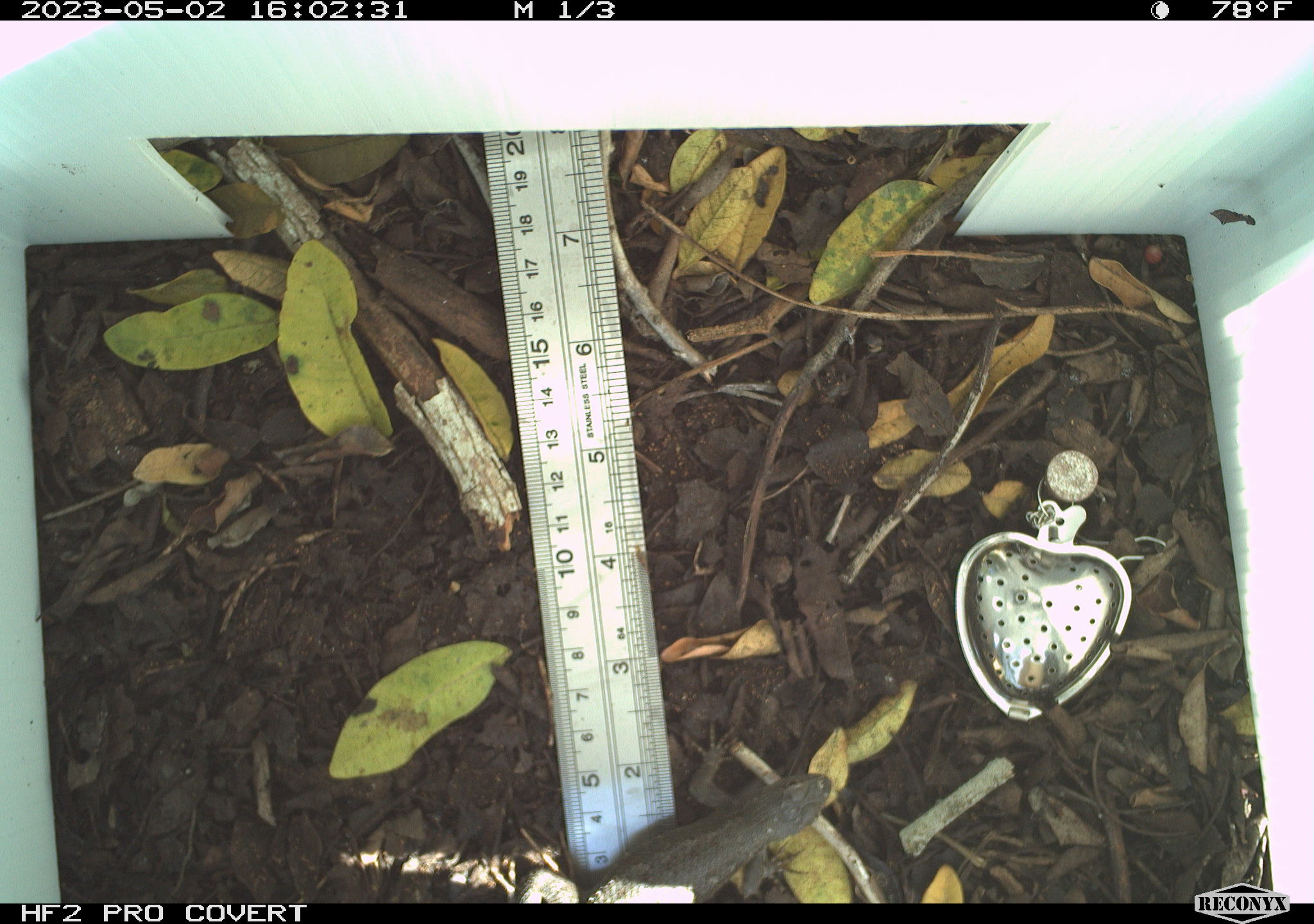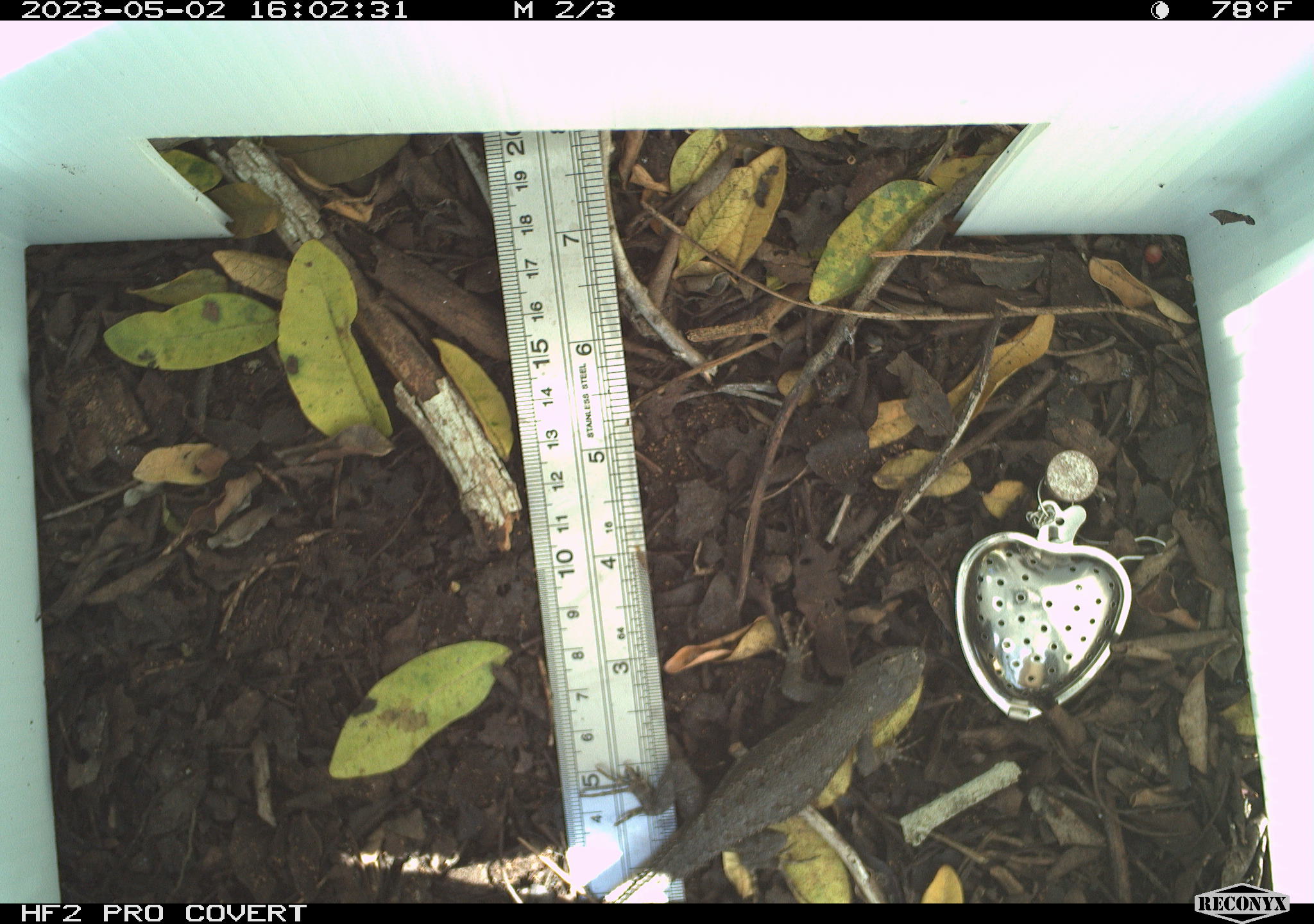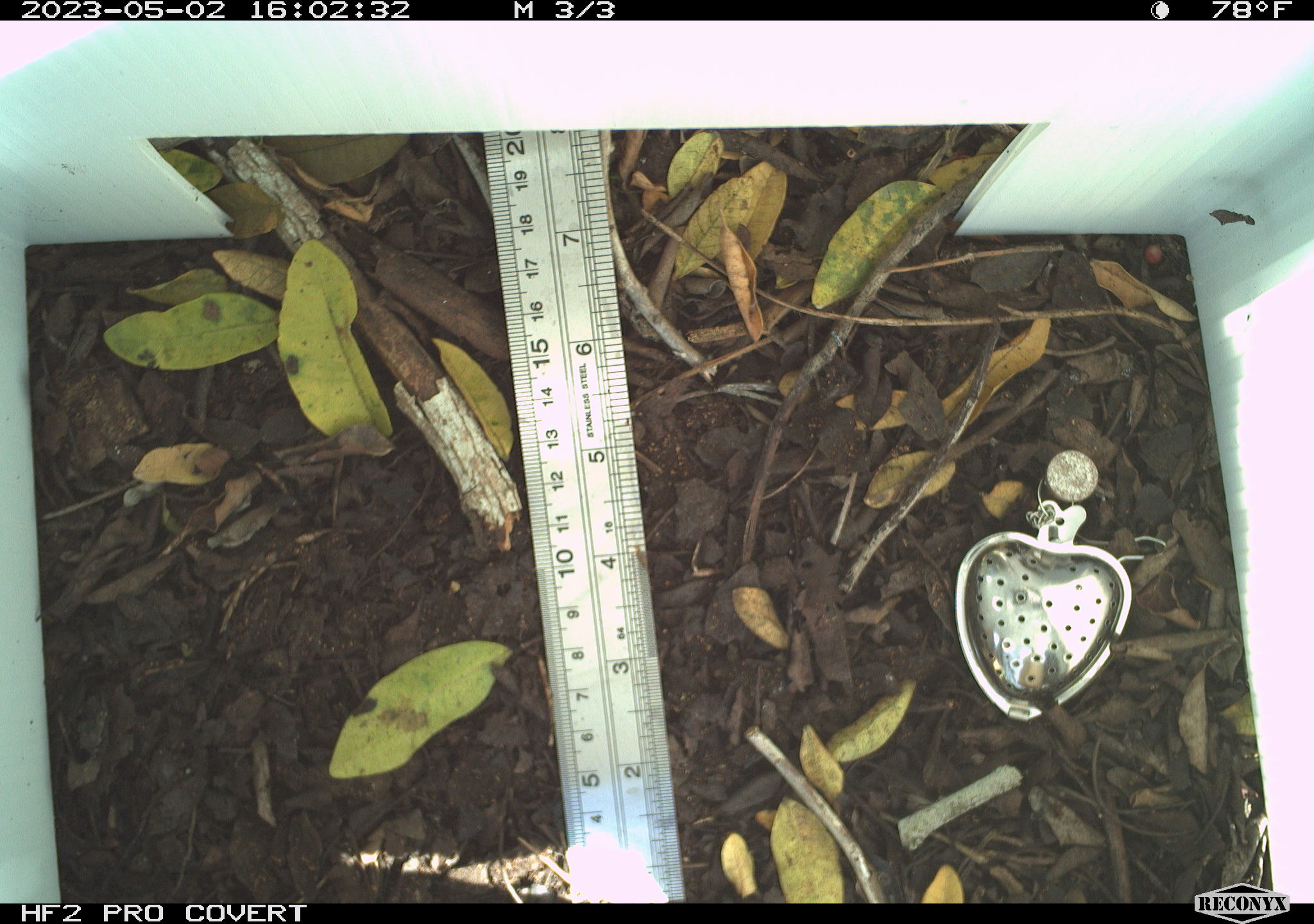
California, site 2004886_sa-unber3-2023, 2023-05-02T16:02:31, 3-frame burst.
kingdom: Animalia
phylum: Chordata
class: Reptilia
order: Squamata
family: Phrynosomatidae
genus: Sceloporus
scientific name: Sceloporus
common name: spiny lizards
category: sceloporus species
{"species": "sceloporus species (spiny lizards) (Sceloporus)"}